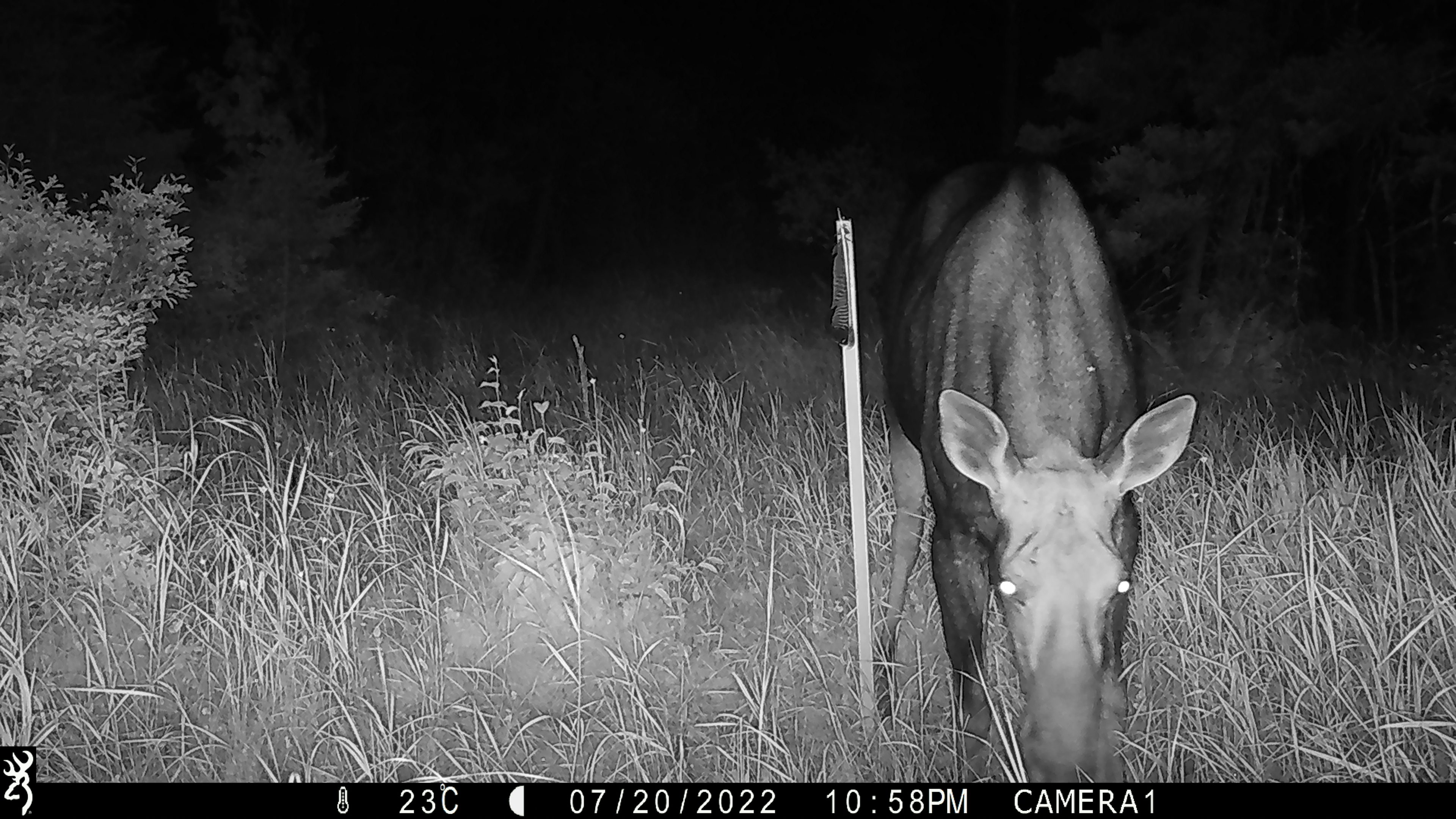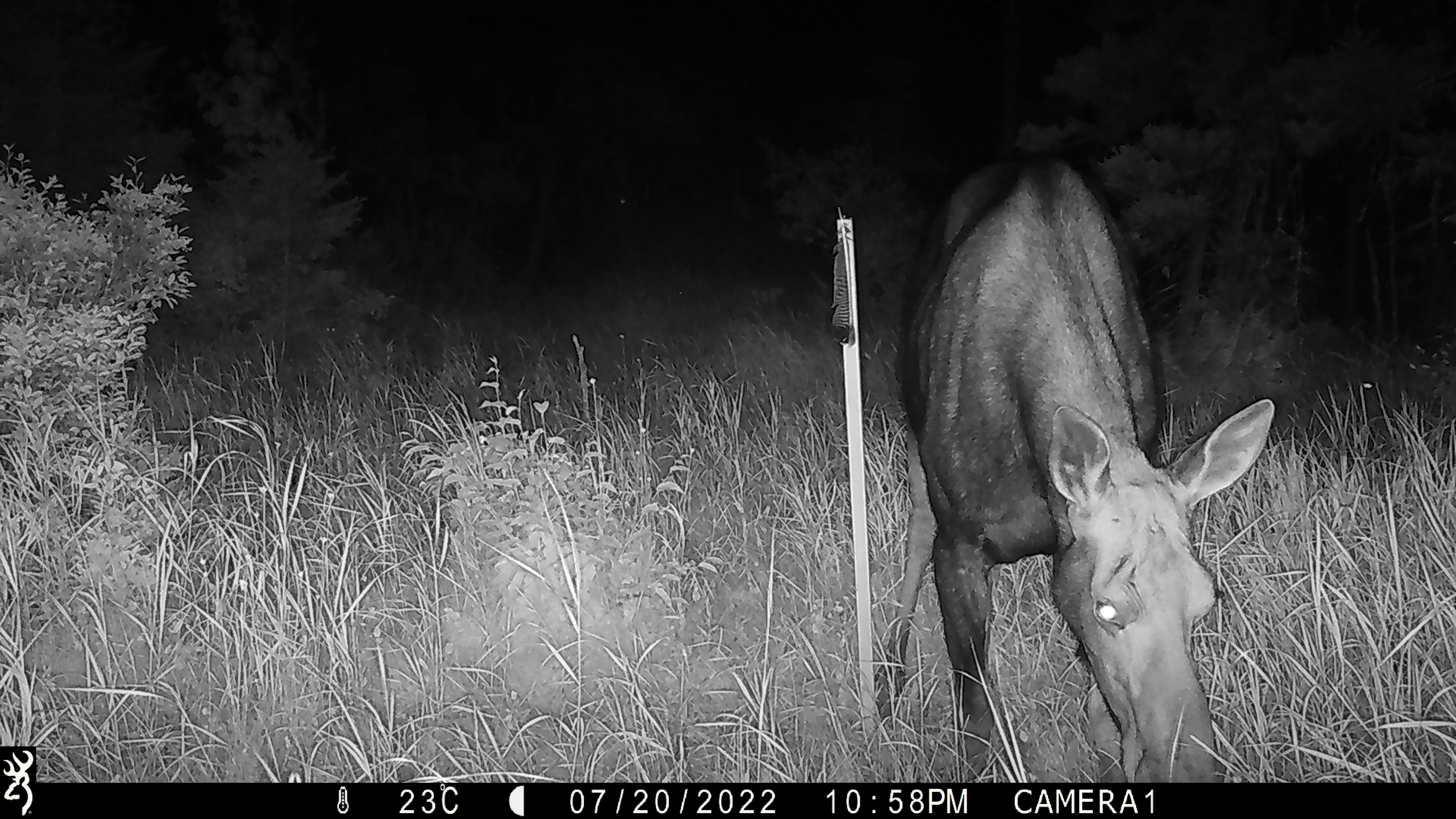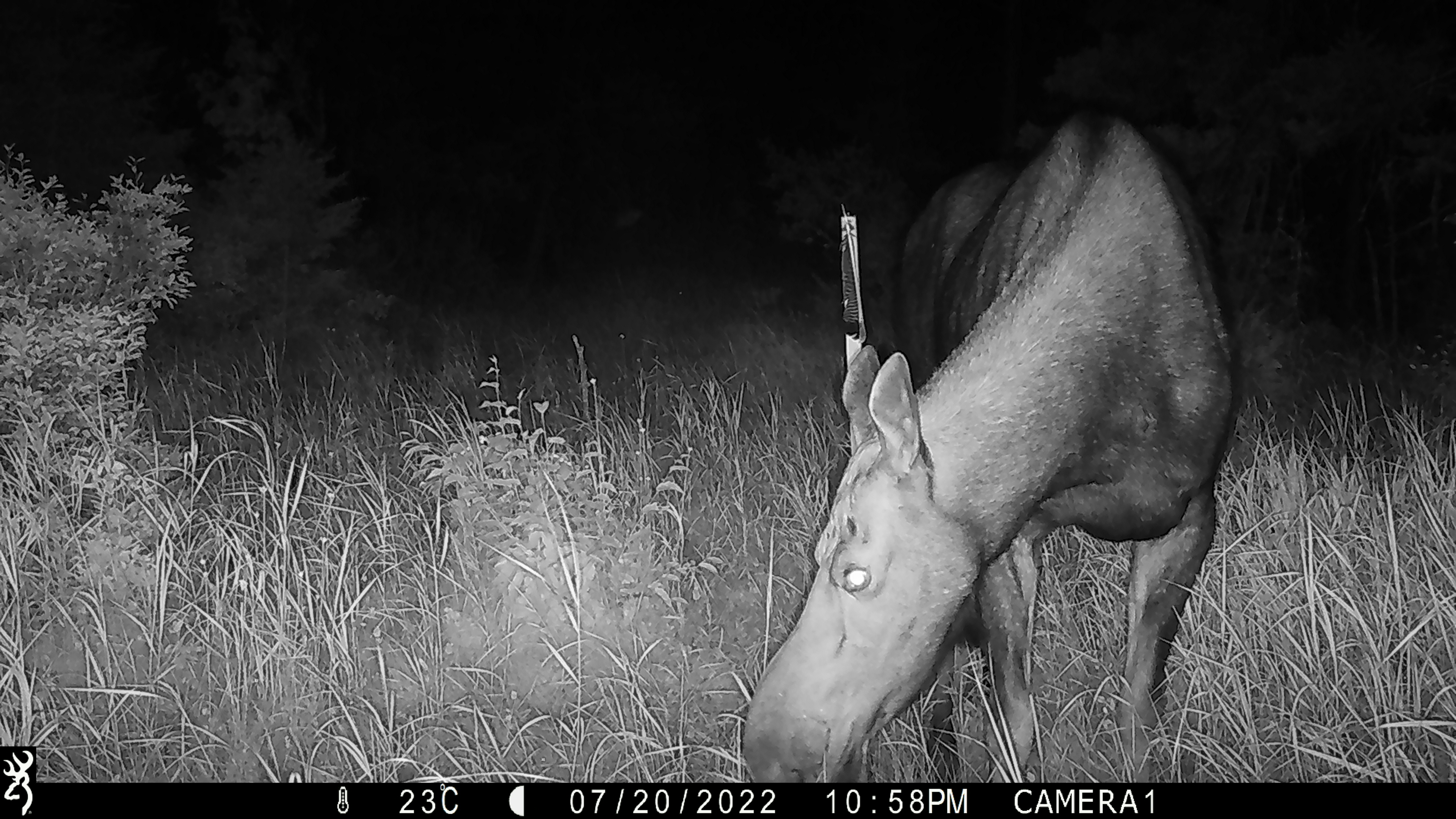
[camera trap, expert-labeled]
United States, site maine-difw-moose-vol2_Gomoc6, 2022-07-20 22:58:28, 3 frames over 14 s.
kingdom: Animalia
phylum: Chordata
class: Mammalia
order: Artiodactyla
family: Cervidae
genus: Alces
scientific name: Alces alces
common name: moose